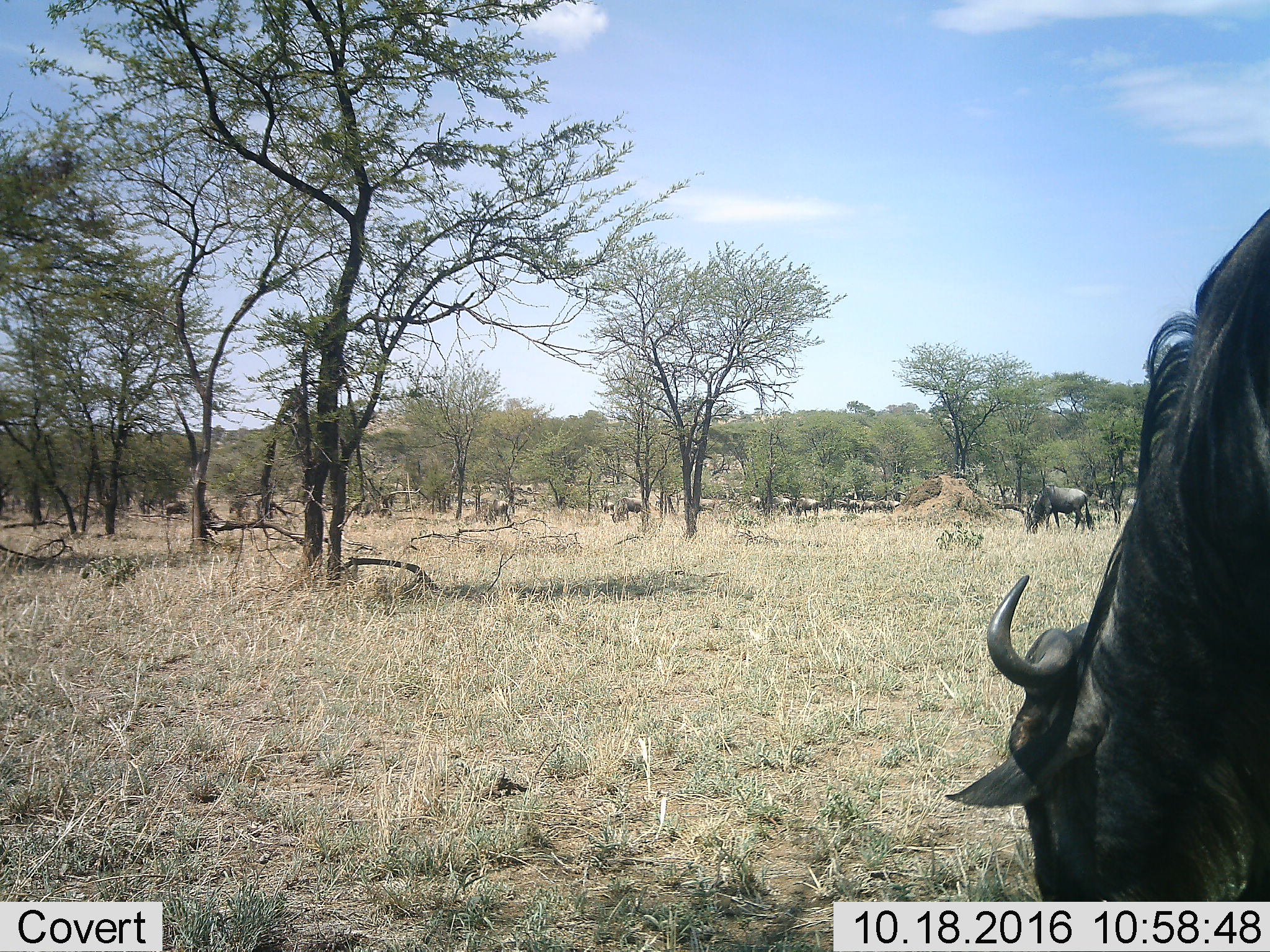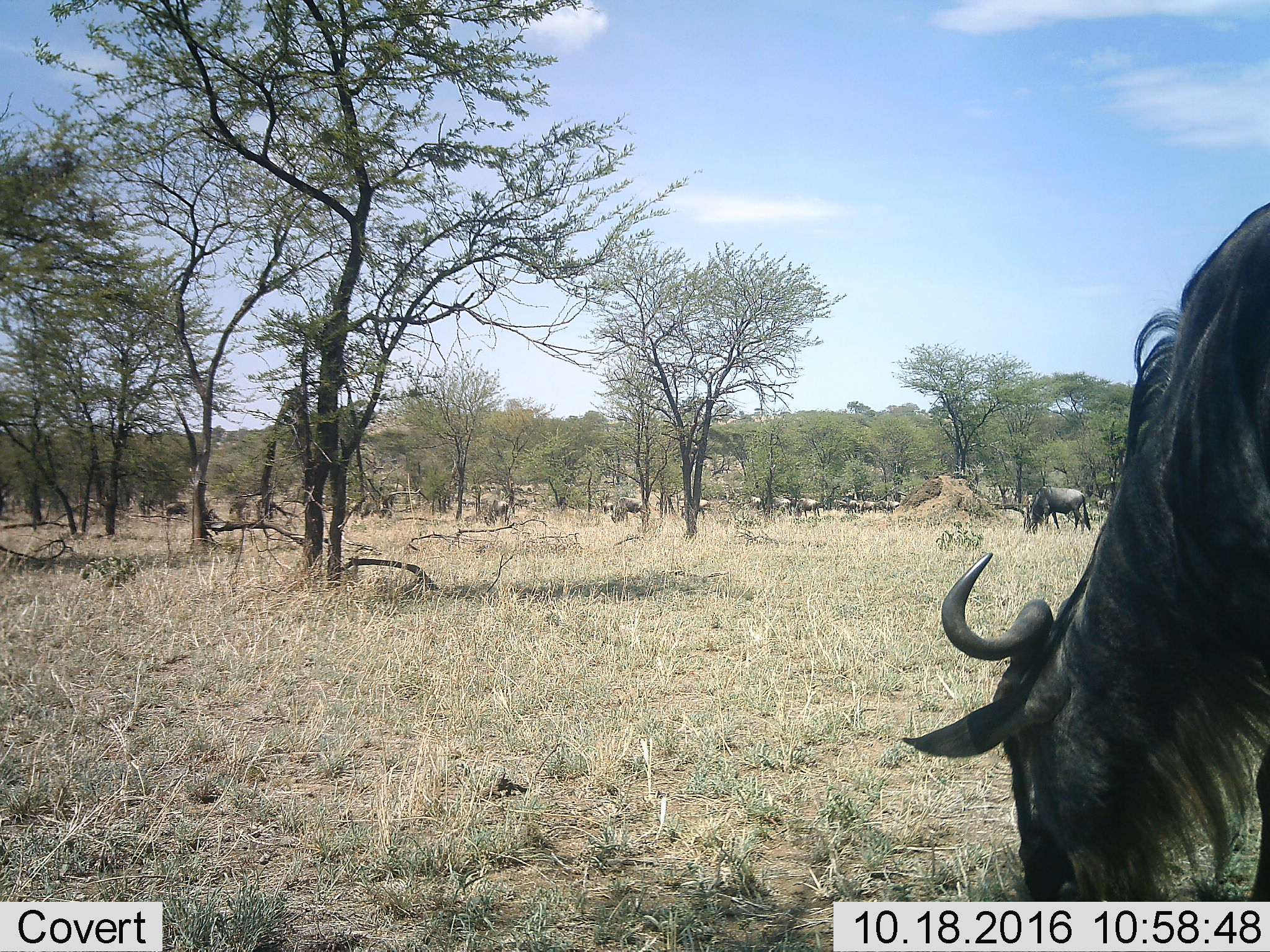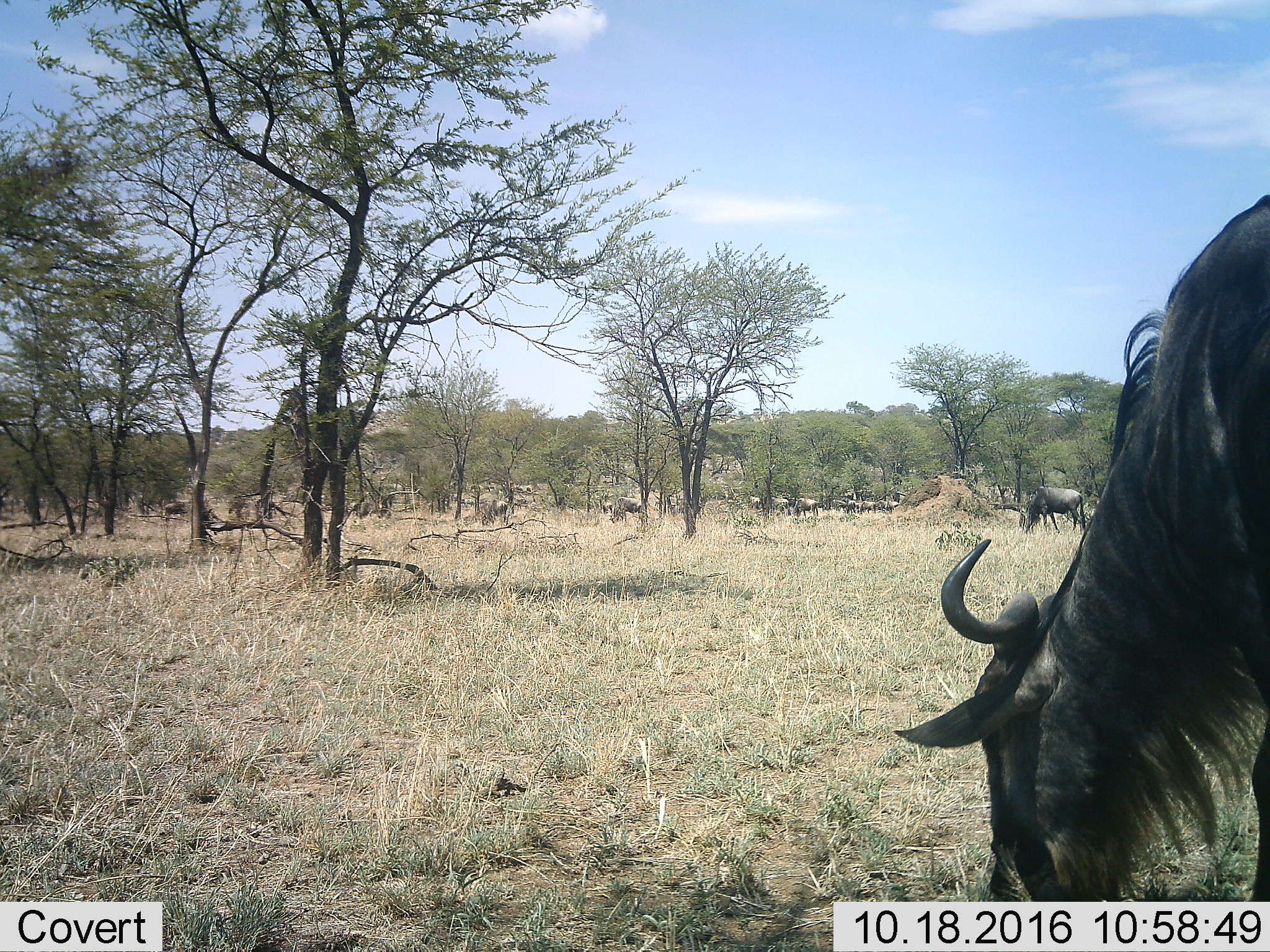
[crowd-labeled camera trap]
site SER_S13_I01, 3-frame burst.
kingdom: Animalia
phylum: Chordata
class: Mammalia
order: Artiodactyla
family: Bovidae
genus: Connochaetes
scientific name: Connochaetes taurinus taurinus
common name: blue wildebeest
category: wildebeestblue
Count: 11-50.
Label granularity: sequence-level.